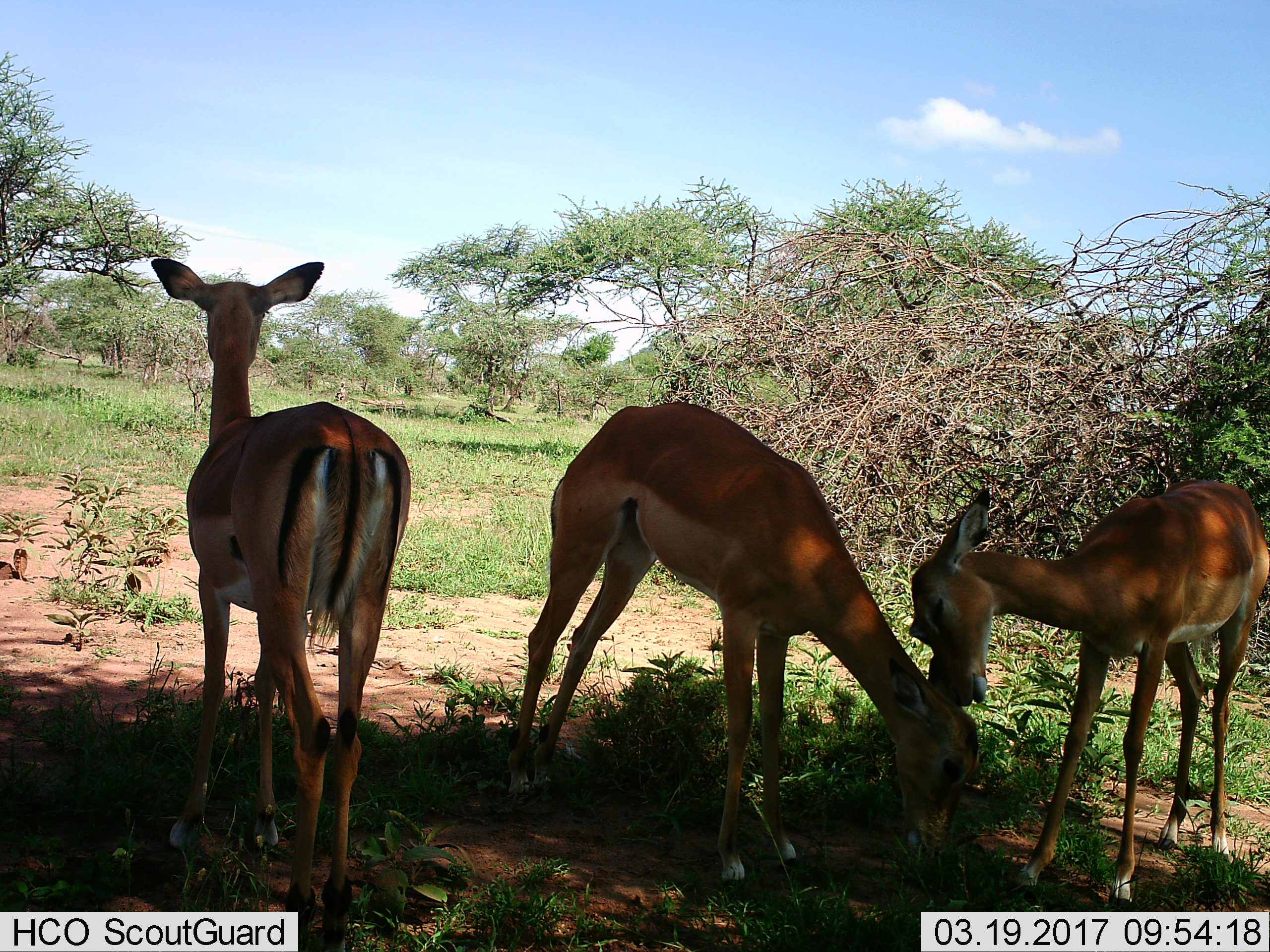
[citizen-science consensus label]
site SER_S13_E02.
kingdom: Animalia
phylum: Chordata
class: Mammalia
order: Artiodactyla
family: Bovidae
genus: Aepyceros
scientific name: Aepyceros melampus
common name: impala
Impala (Aepyceros melampus), count 3. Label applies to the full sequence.